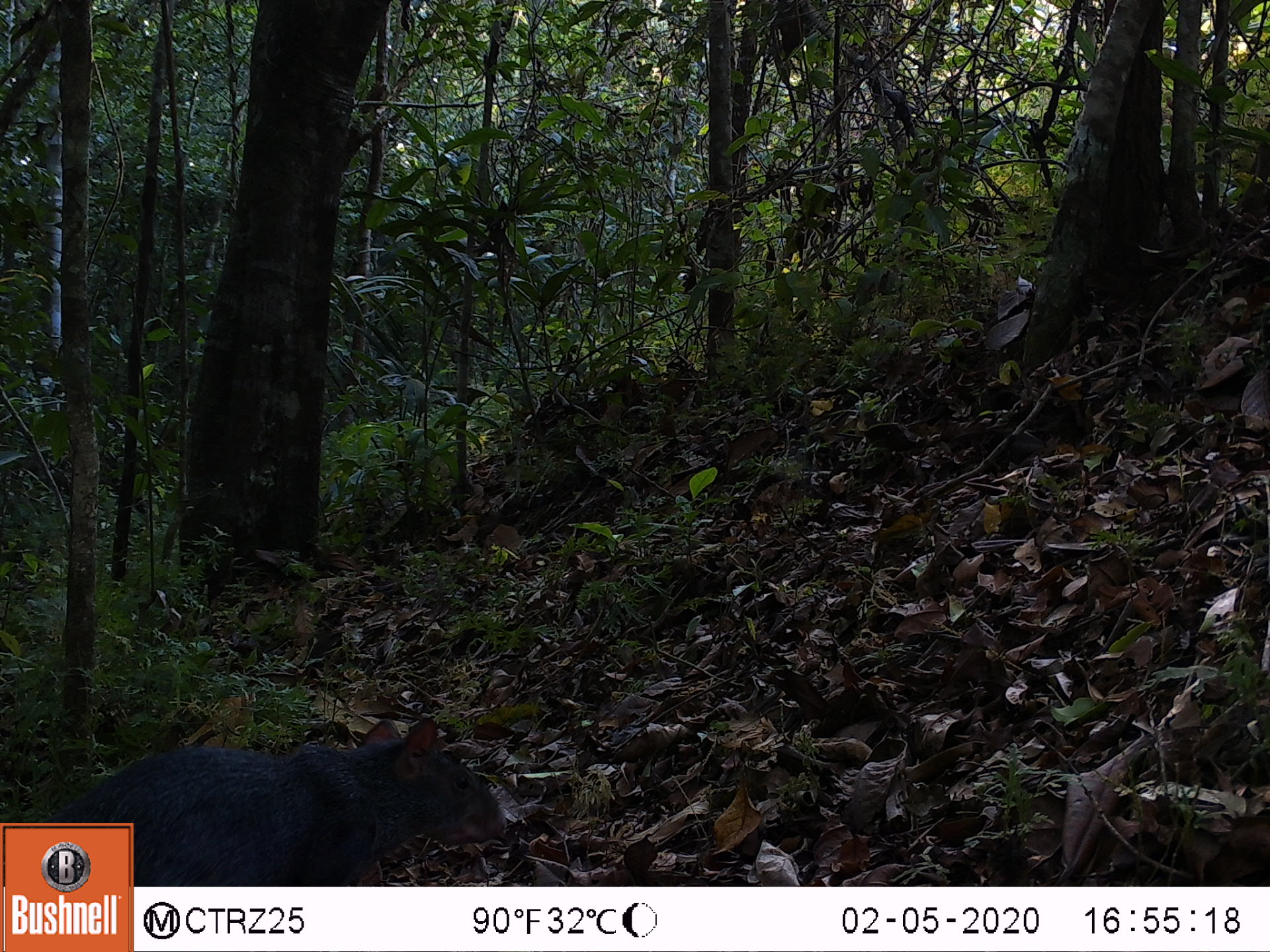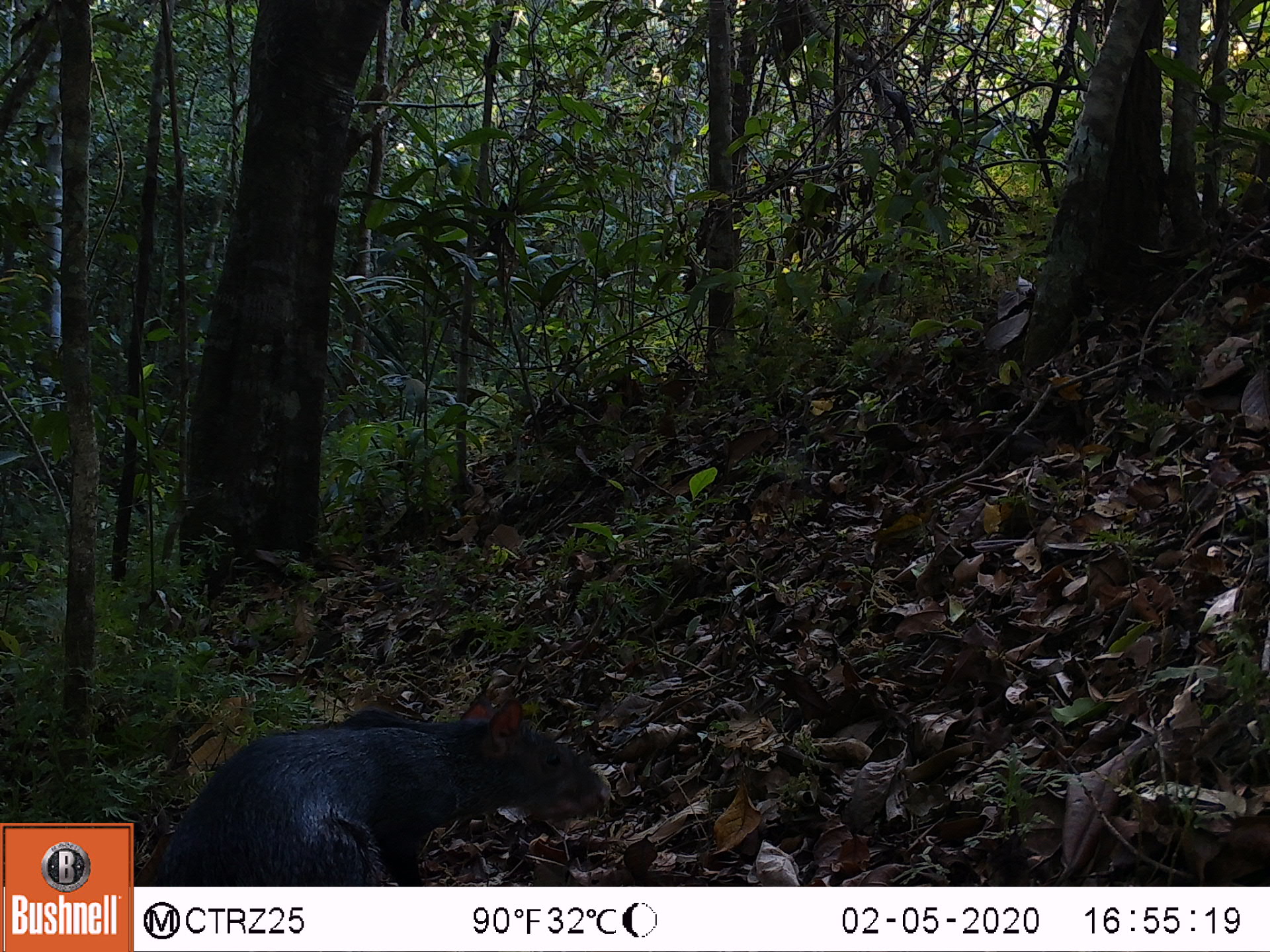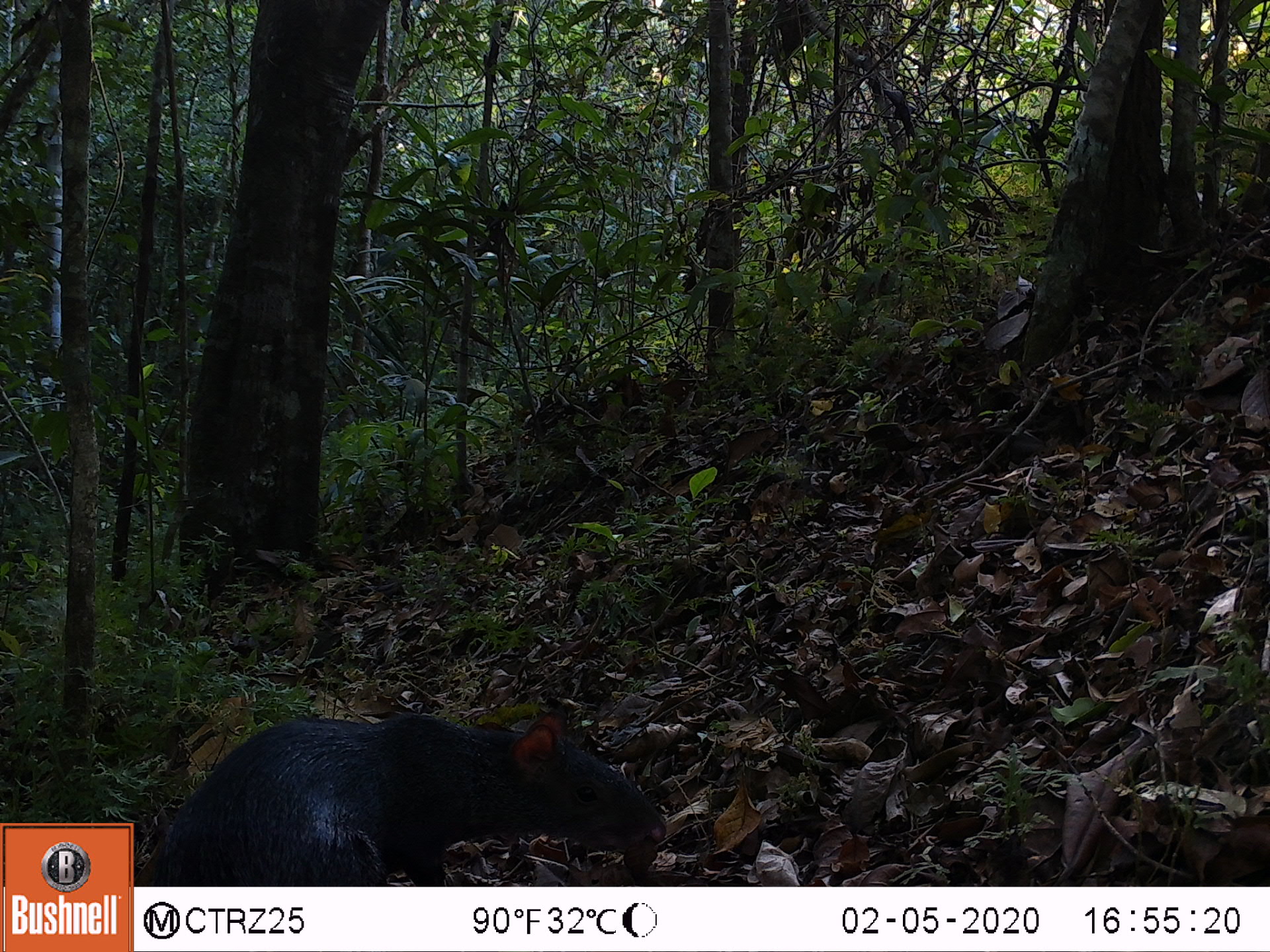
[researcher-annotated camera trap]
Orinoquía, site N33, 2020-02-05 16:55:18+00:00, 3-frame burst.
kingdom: Animalia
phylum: Chordata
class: Mammalia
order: Rodentia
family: Dasyproctidae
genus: Dasyprocta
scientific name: Dasyprocta fuliginosa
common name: black agouti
Black agouti (Dasyprocta fuliginosa).